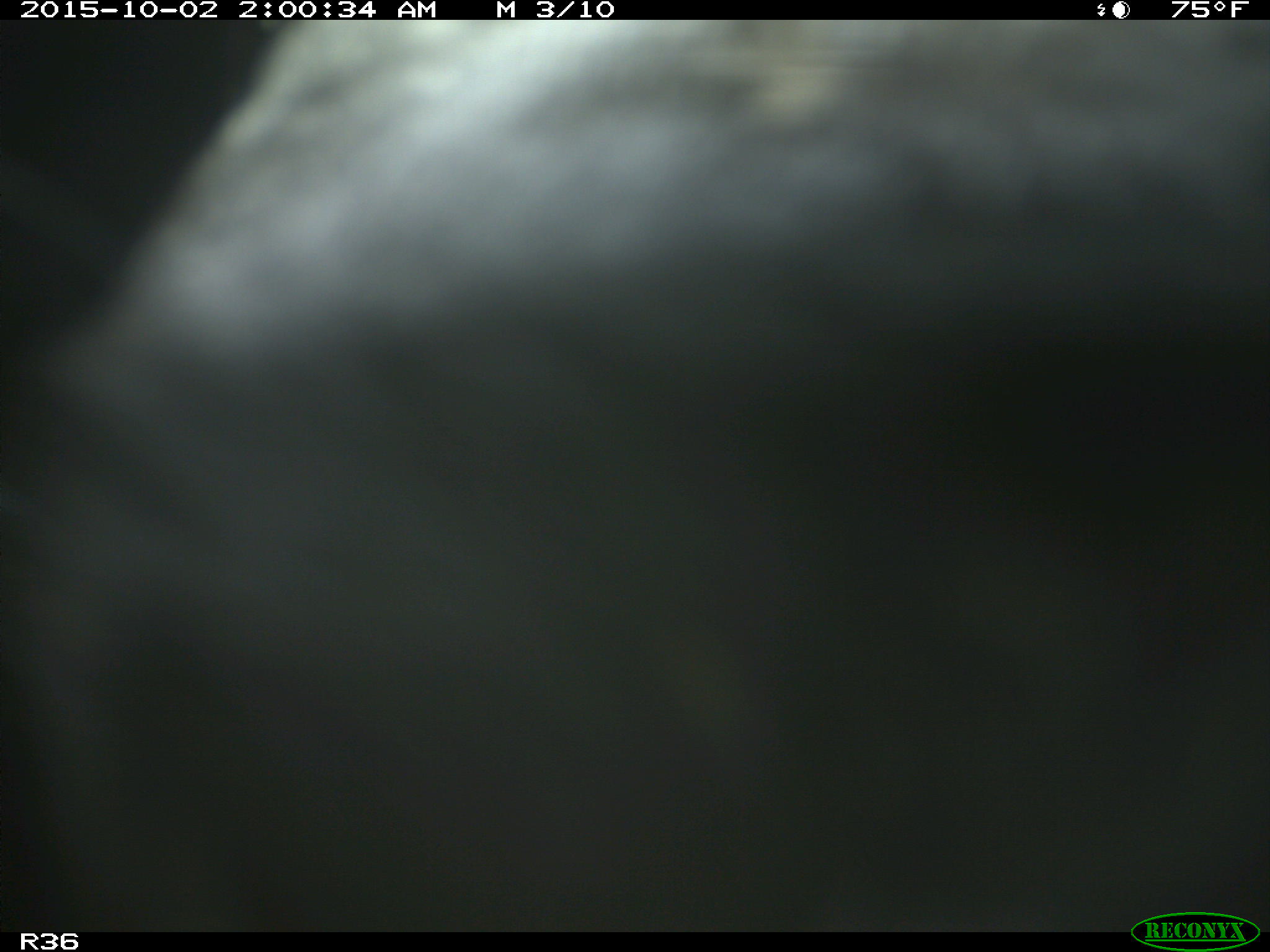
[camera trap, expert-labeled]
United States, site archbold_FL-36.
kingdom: Animalia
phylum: Chordata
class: Mammalia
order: Artiodactyla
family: Bovidae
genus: Bos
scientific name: Bos taurus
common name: domestic cow